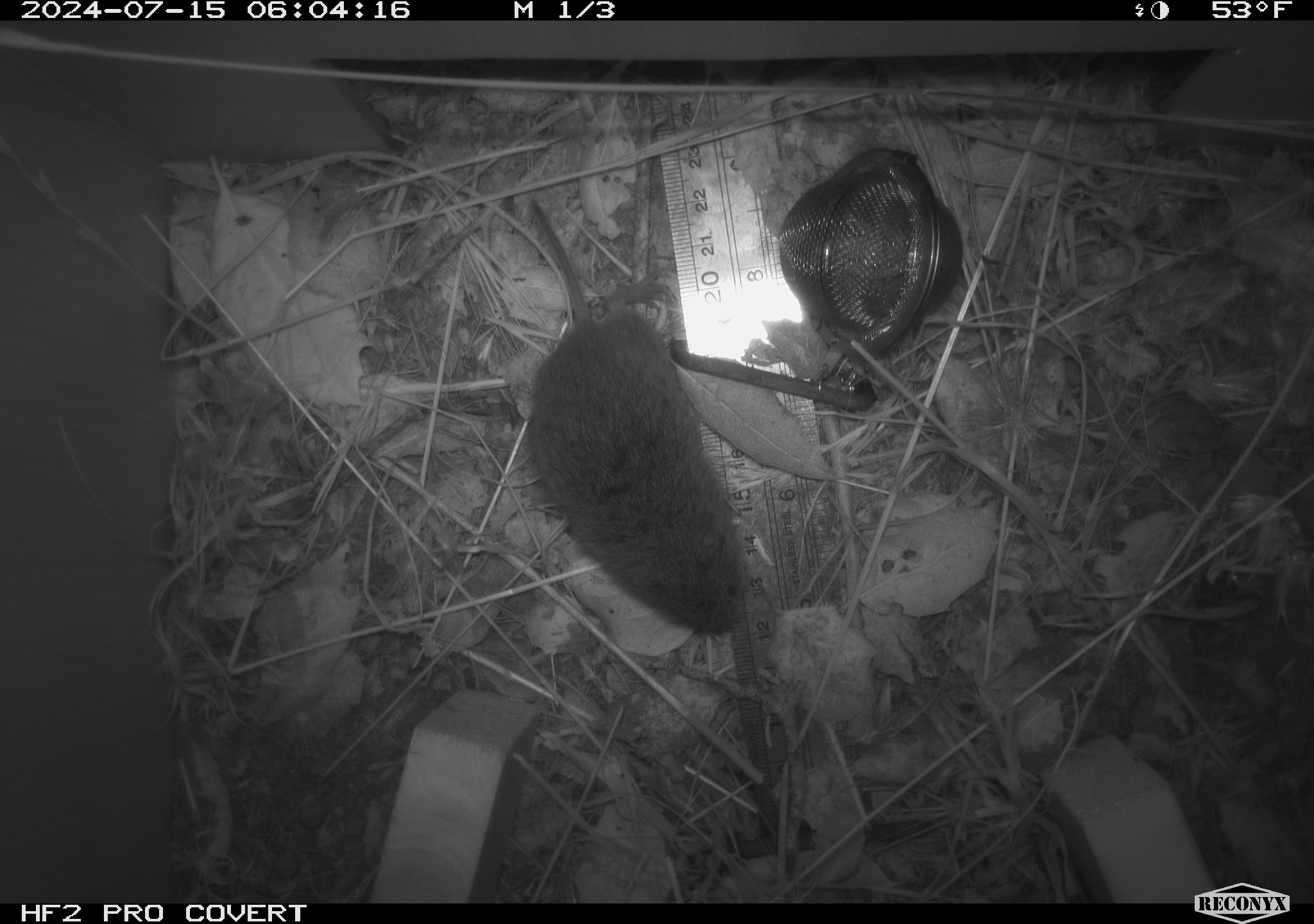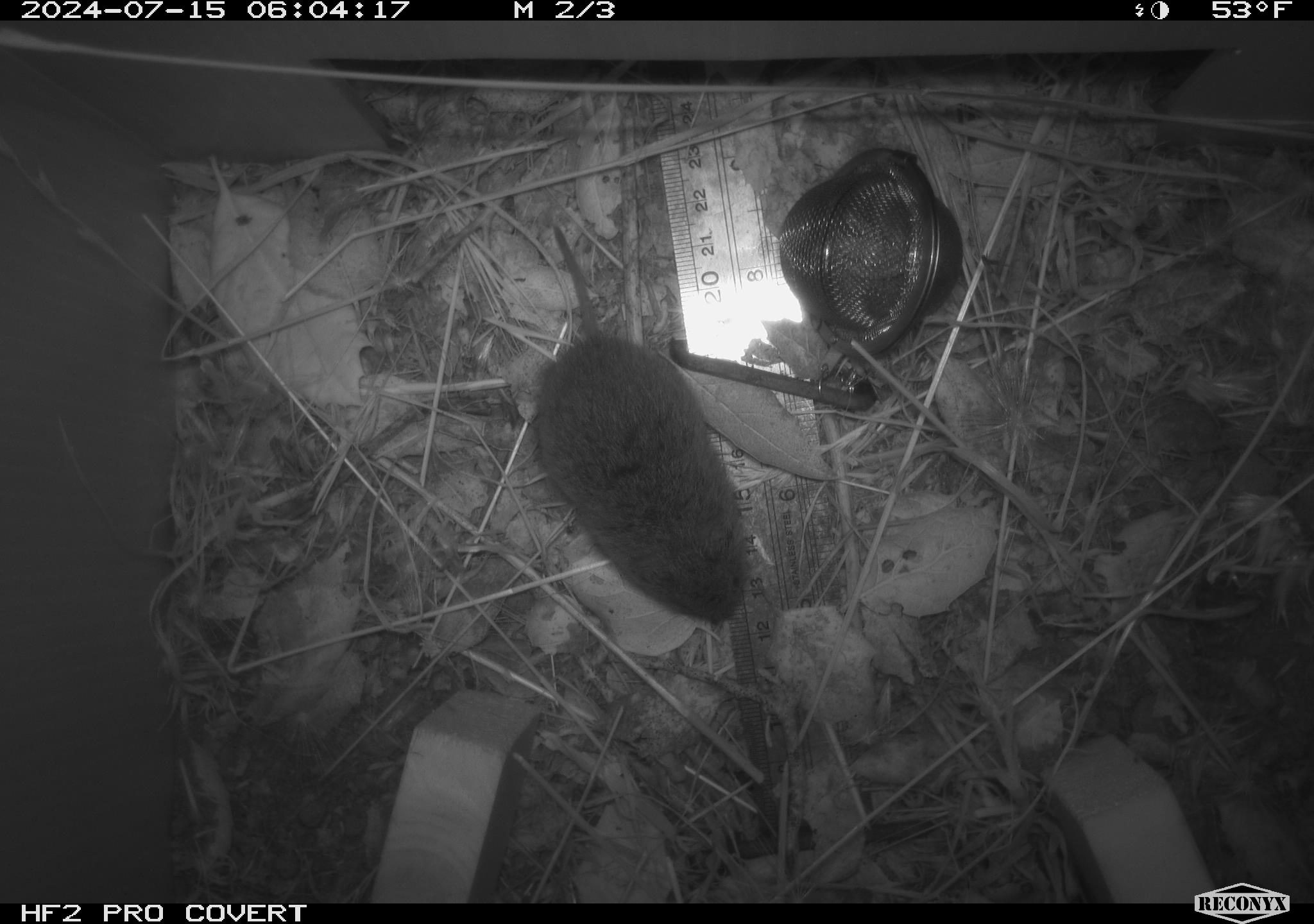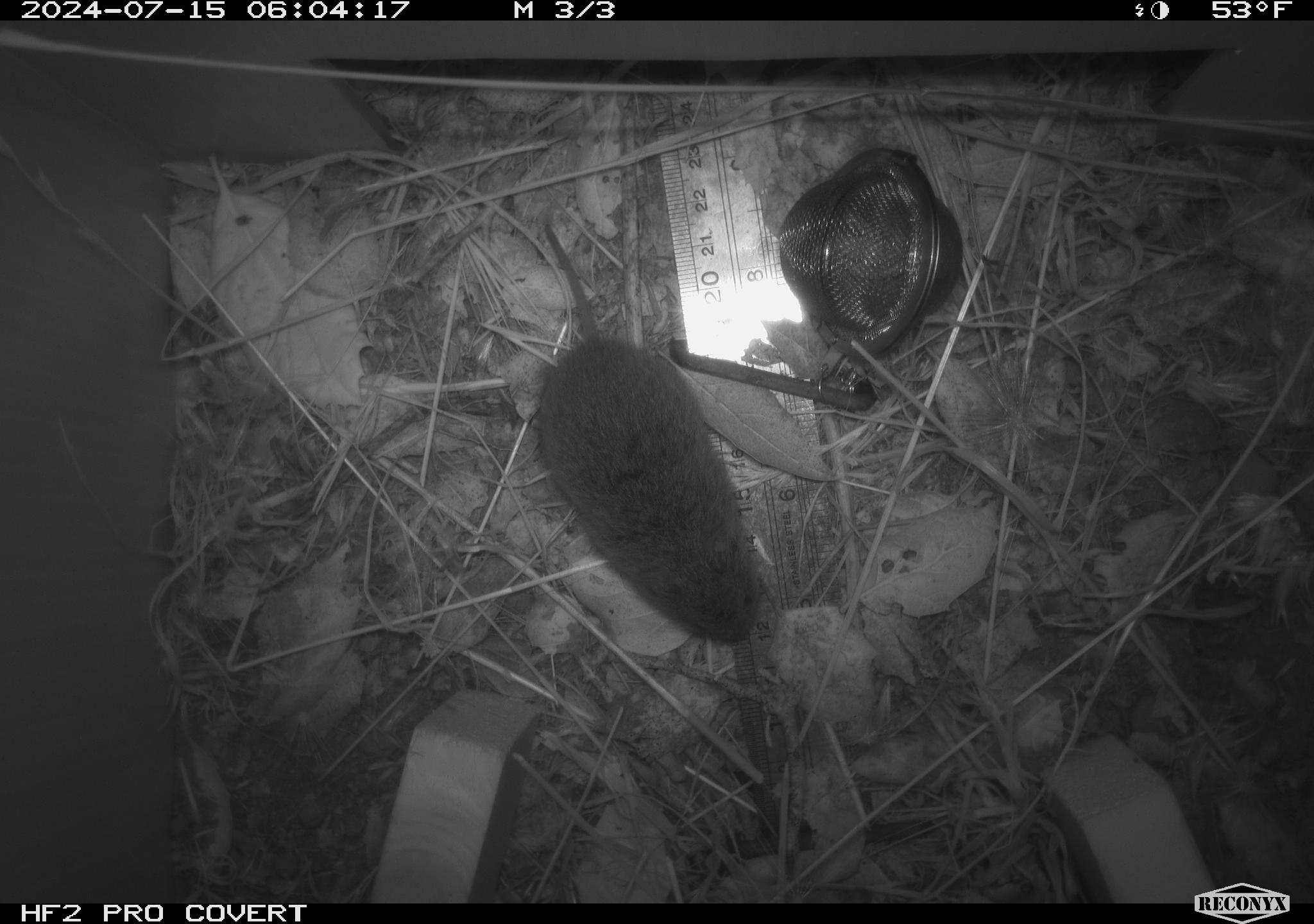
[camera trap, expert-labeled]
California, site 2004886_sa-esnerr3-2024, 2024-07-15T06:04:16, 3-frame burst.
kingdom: Animalia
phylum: Chordata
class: Mammalia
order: Rodentia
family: Cricetidae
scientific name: Cricetidae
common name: hamsters, voles, lemmings, and allies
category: cricetidae family